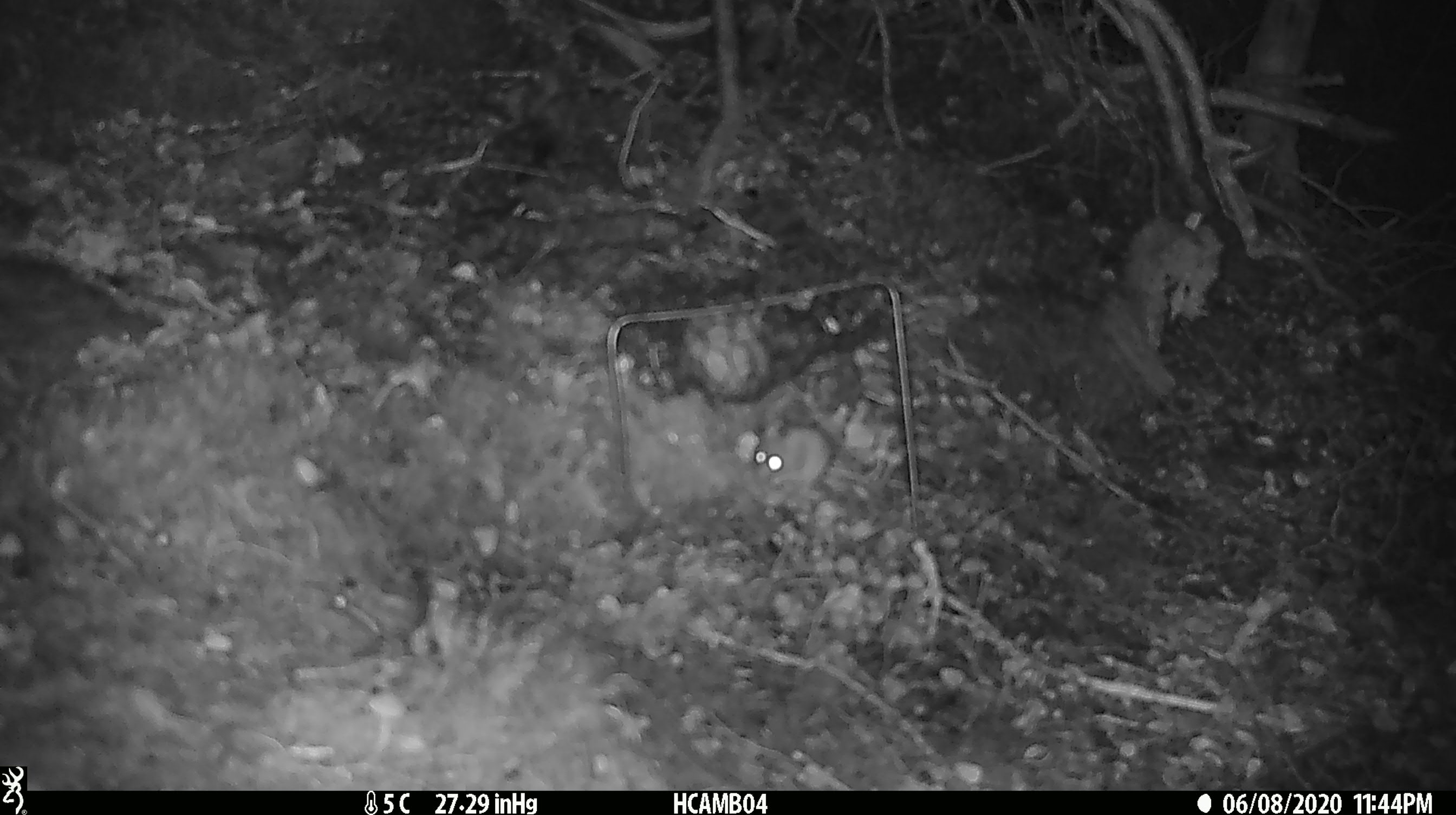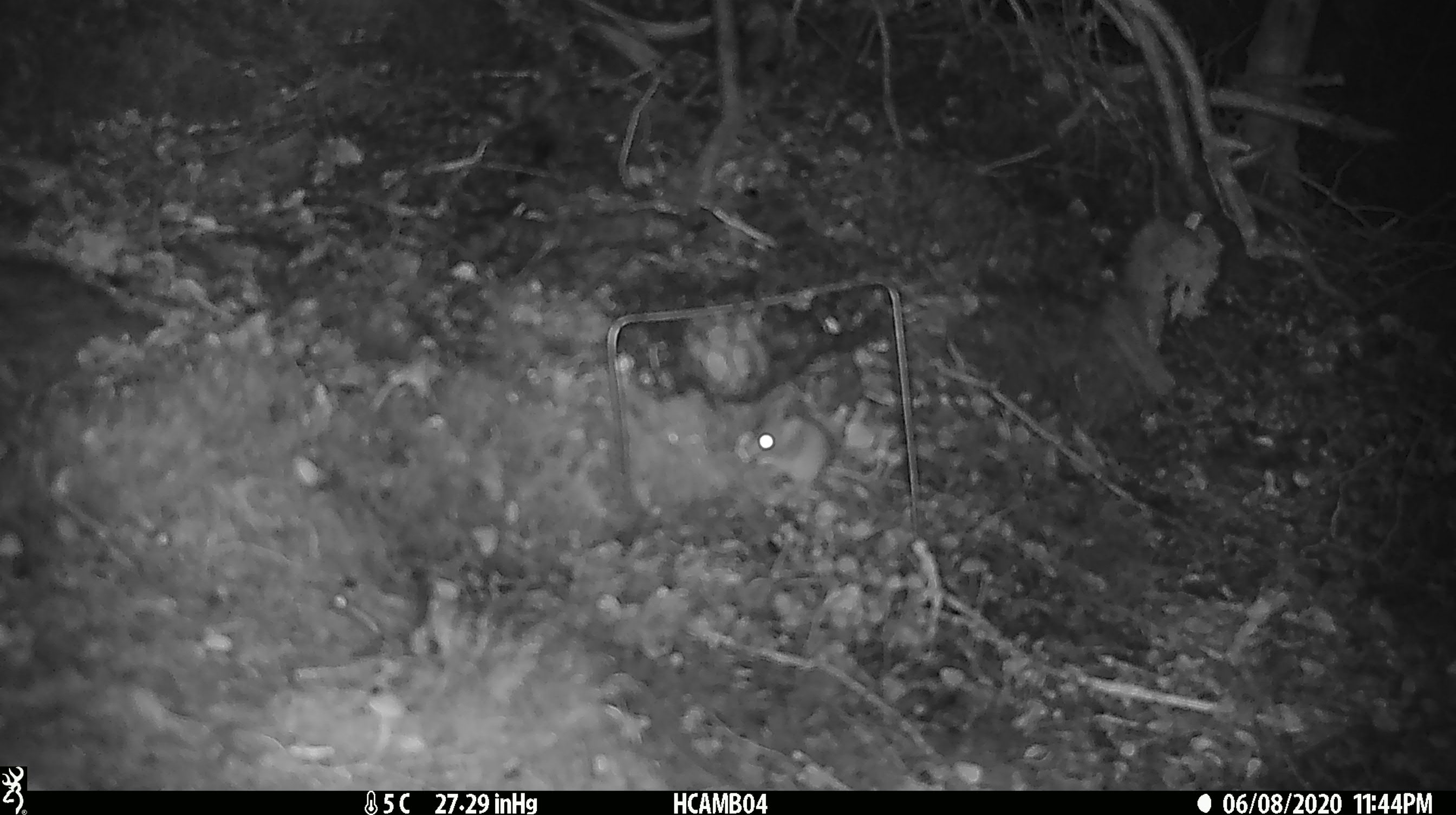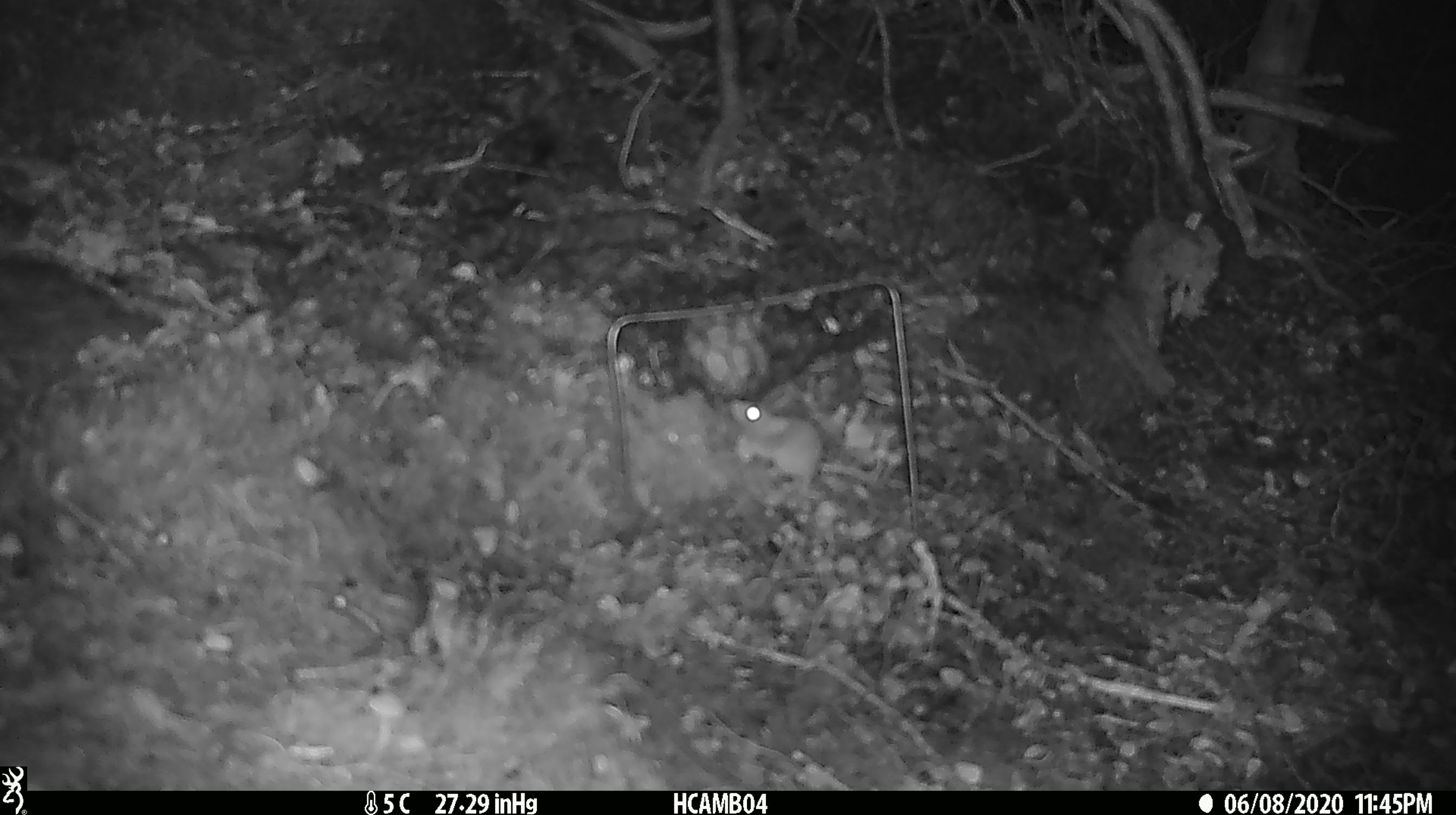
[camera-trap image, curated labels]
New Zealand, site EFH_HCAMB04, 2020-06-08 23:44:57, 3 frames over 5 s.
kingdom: Animalia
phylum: Chordata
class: Mammalia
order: Rodentia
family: Muridae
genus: Mus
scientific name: Mus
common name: mouse